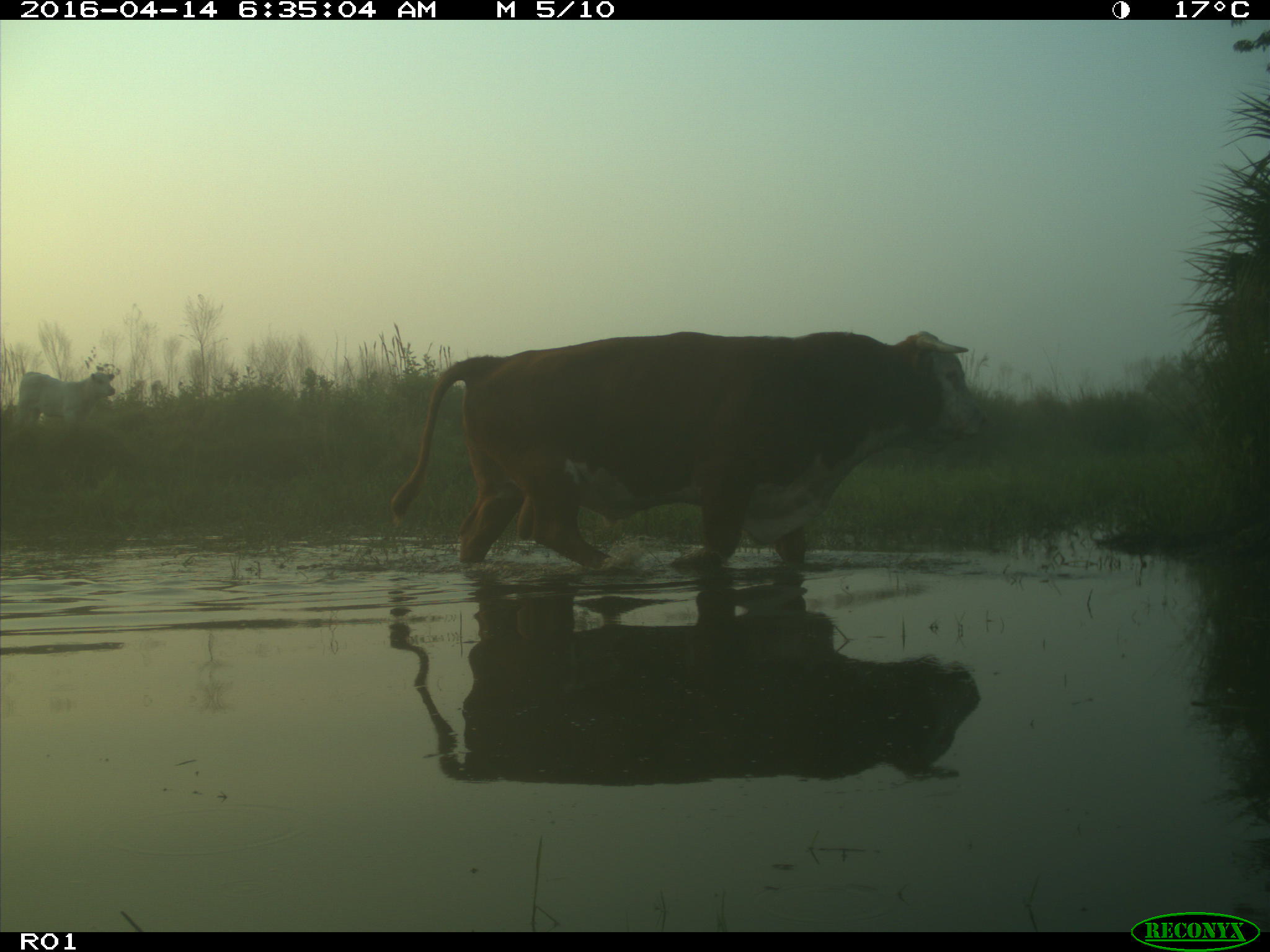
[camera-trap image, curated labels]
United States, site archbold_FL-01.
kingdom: Animalia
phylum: Chordata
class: Mammalia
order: Artiodactyla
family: Bovidae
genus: Bos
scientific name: Bos taurus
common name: domestic cow